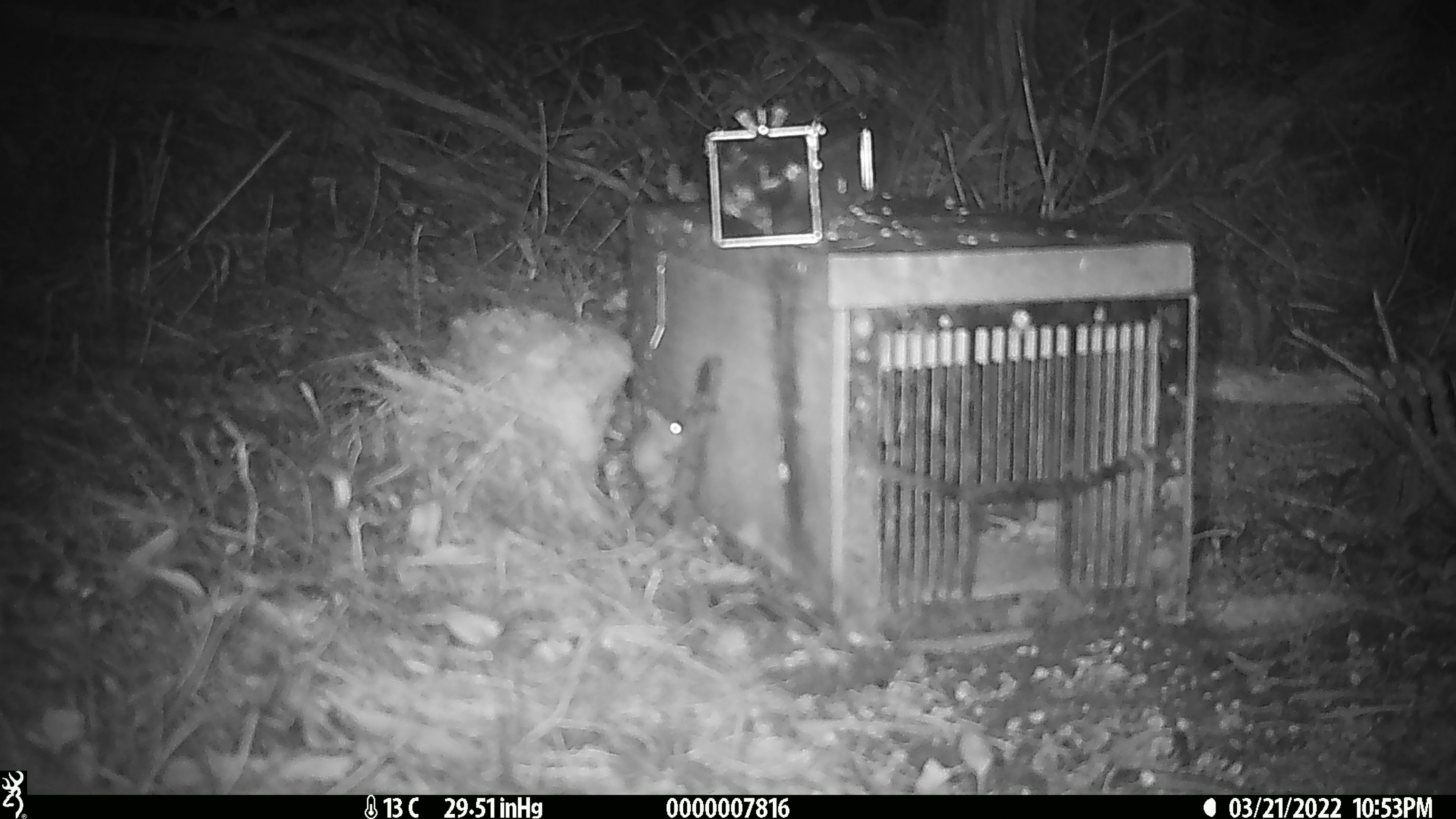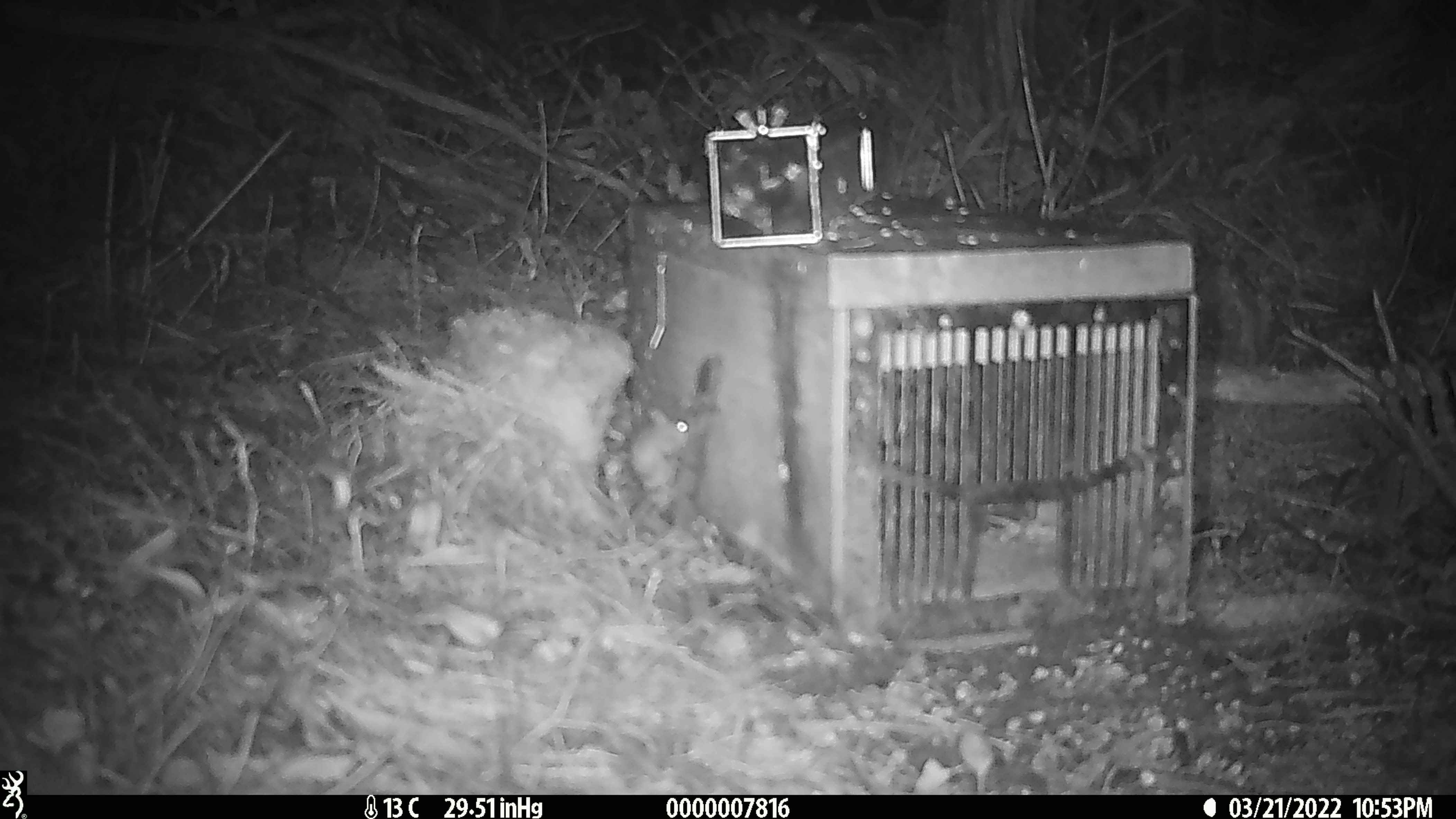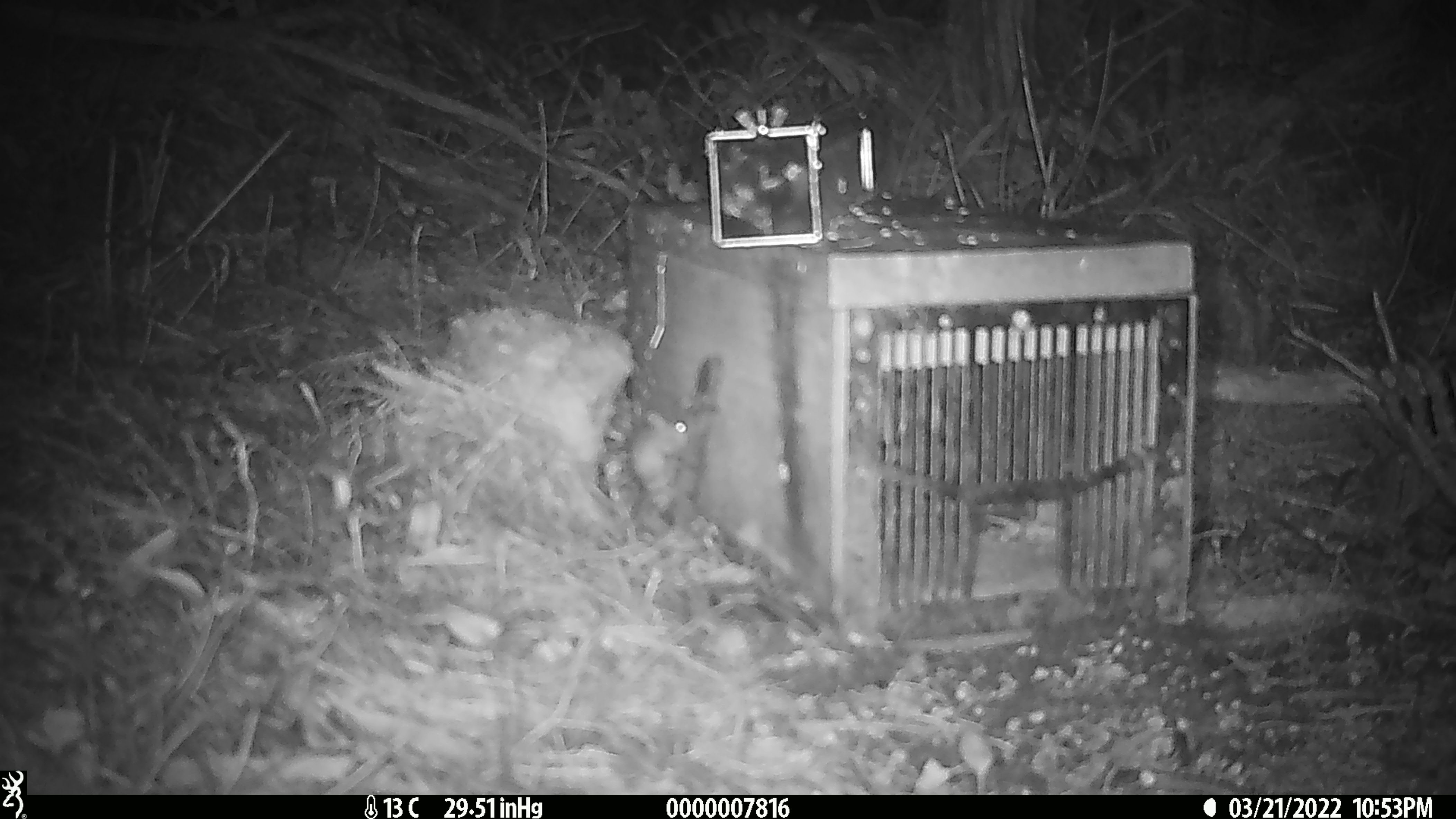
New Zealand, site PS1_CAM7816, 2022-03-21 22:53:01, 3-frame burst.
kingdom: Animalia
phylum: Chordata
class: Mammalia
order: Rodentia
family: Muridae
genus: Mus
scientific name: Mus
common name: mouse